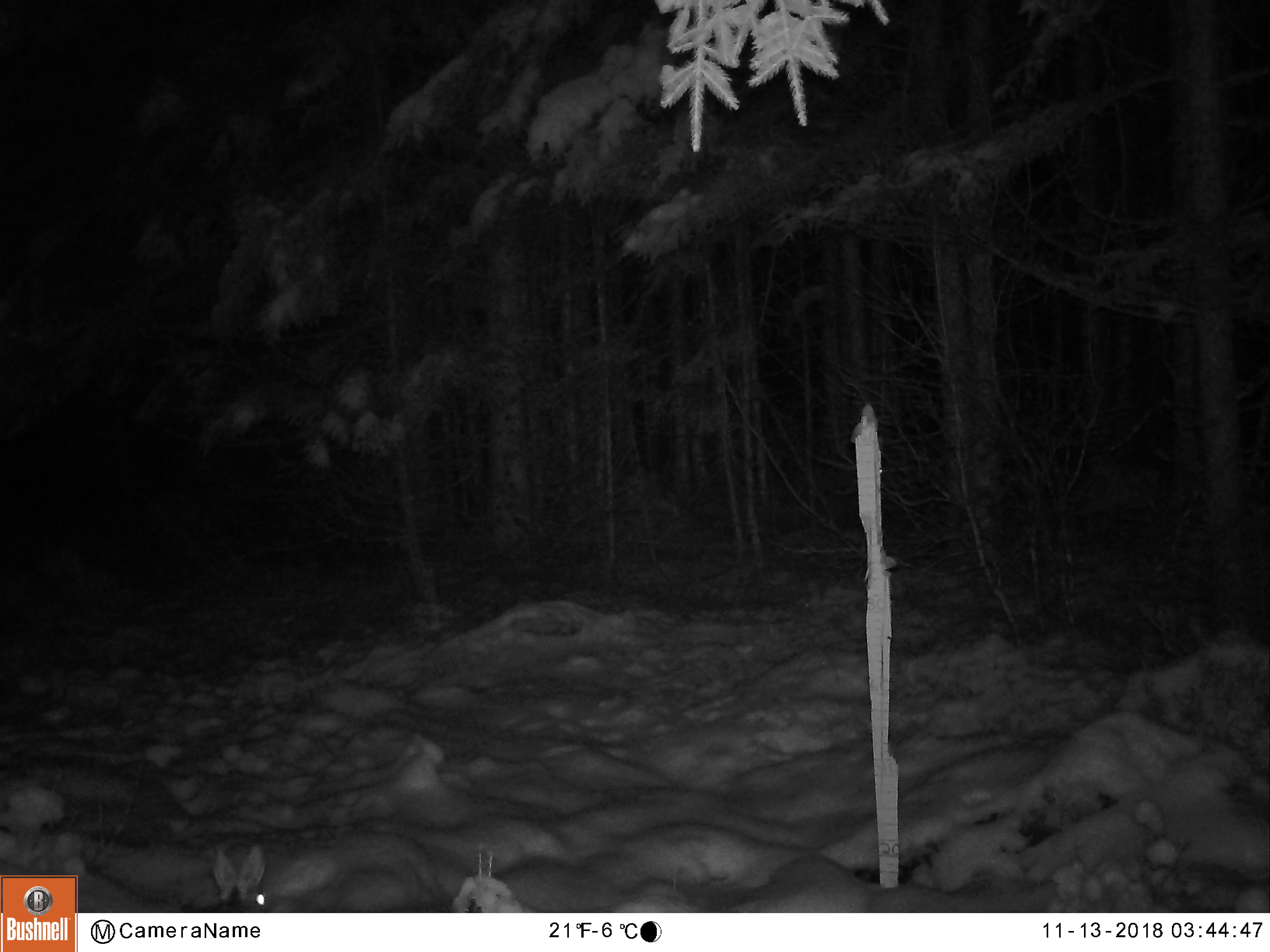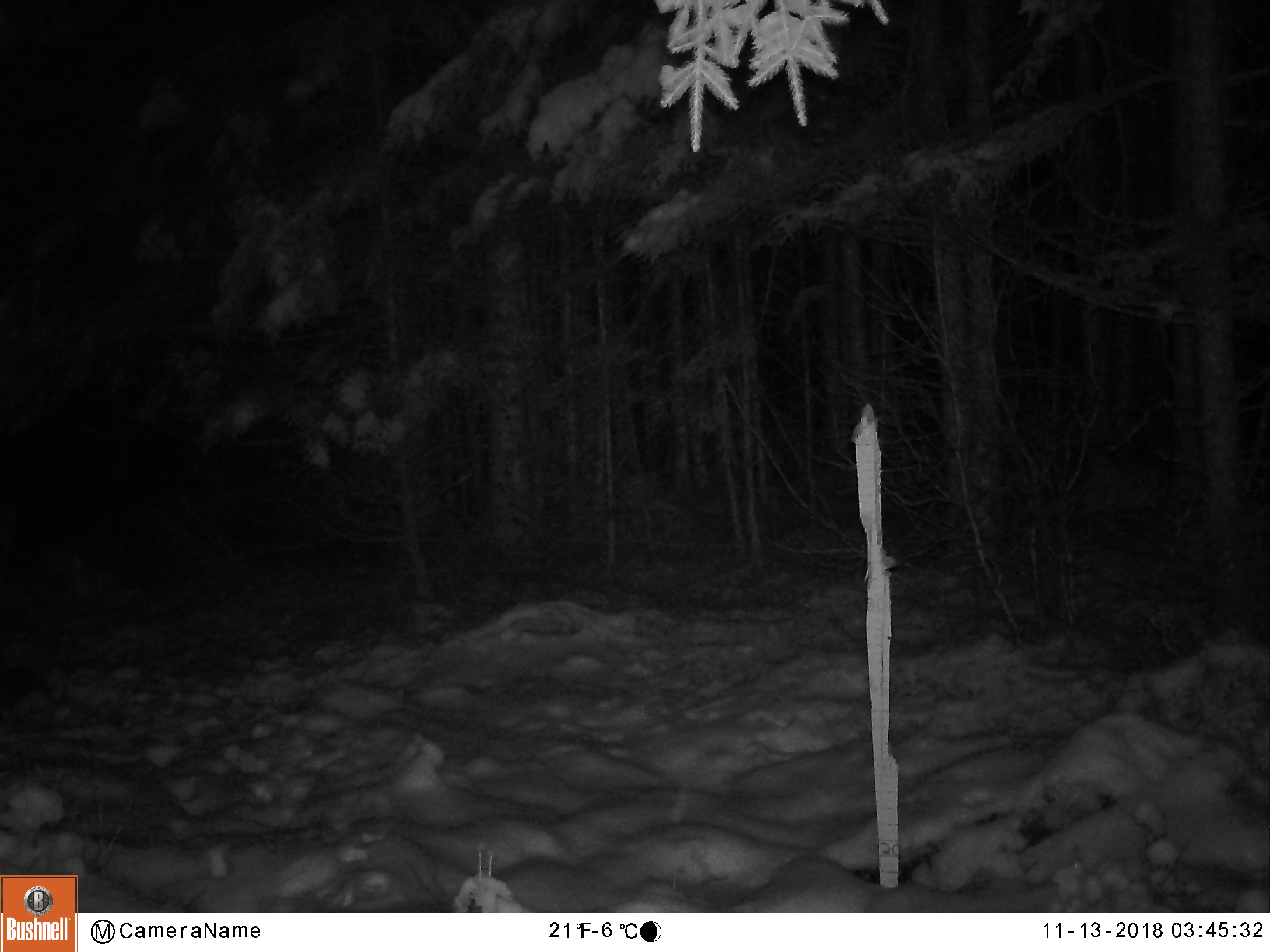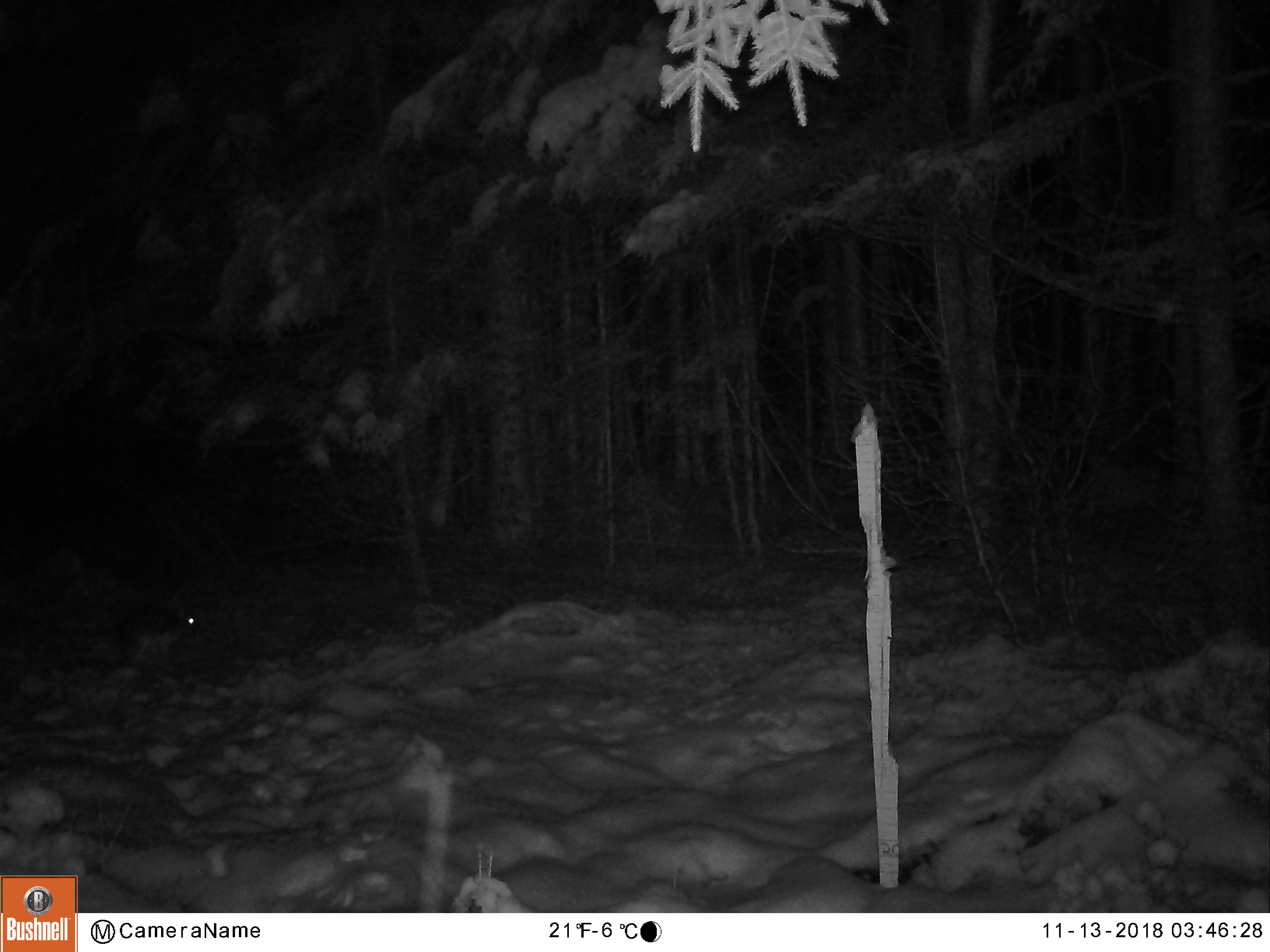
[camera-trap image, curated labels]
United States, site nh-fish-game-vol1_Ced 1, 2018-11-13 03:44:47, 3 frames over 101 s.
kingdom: Animalia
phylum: Chordata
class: Mammalia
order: Lagomorpha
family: Leporidae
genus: Lepus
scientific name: Lepus americanus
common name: snowshoe hare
Snowshoe hare (Lepus americanus).